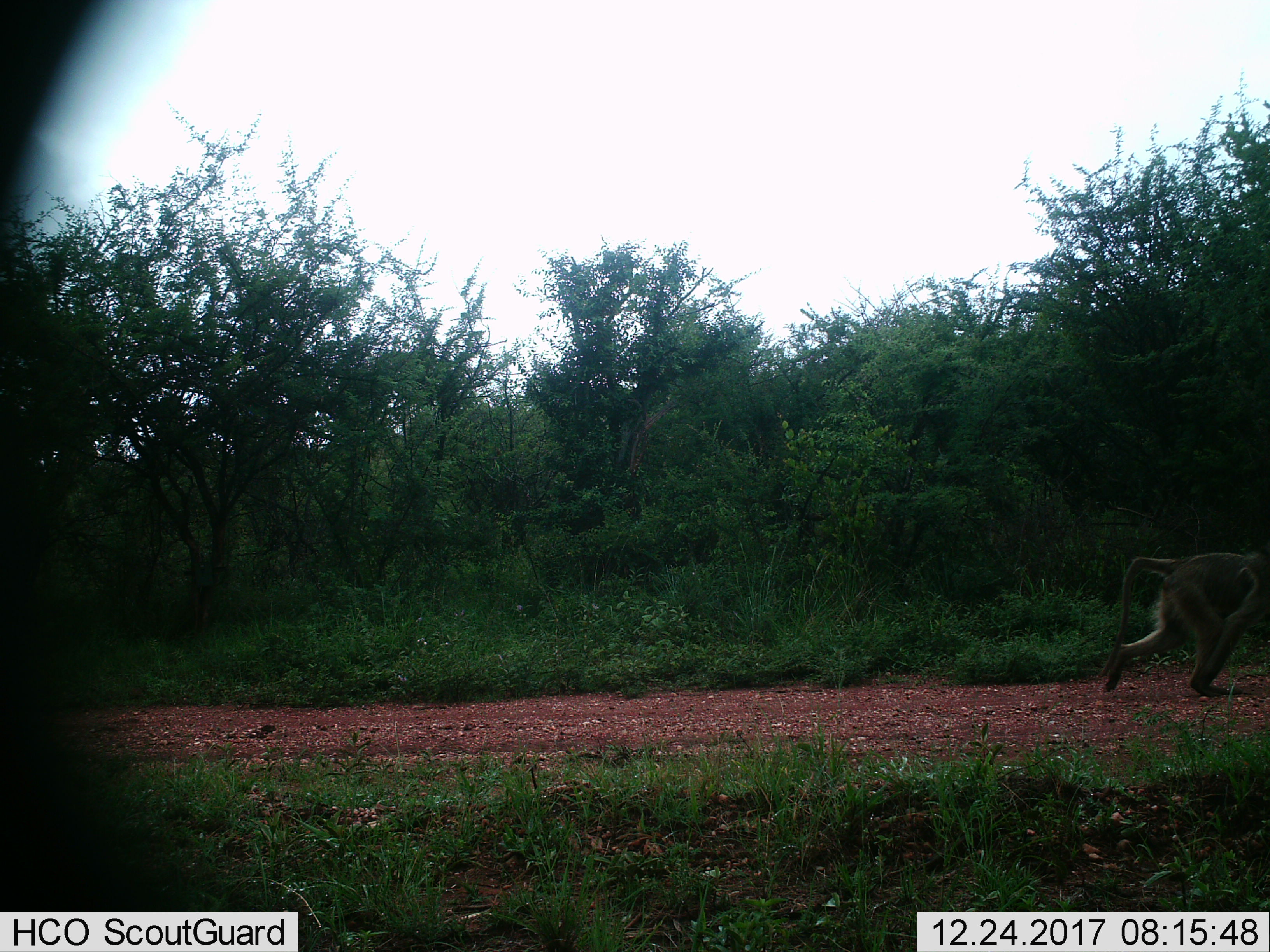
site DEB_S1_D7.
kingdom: Animalia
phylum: Chordata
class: Mammalia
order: Primates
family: Cercopithecidae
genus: Papio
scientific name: Papio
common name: baboon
Baboon (Papio), count 1. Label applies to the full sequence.